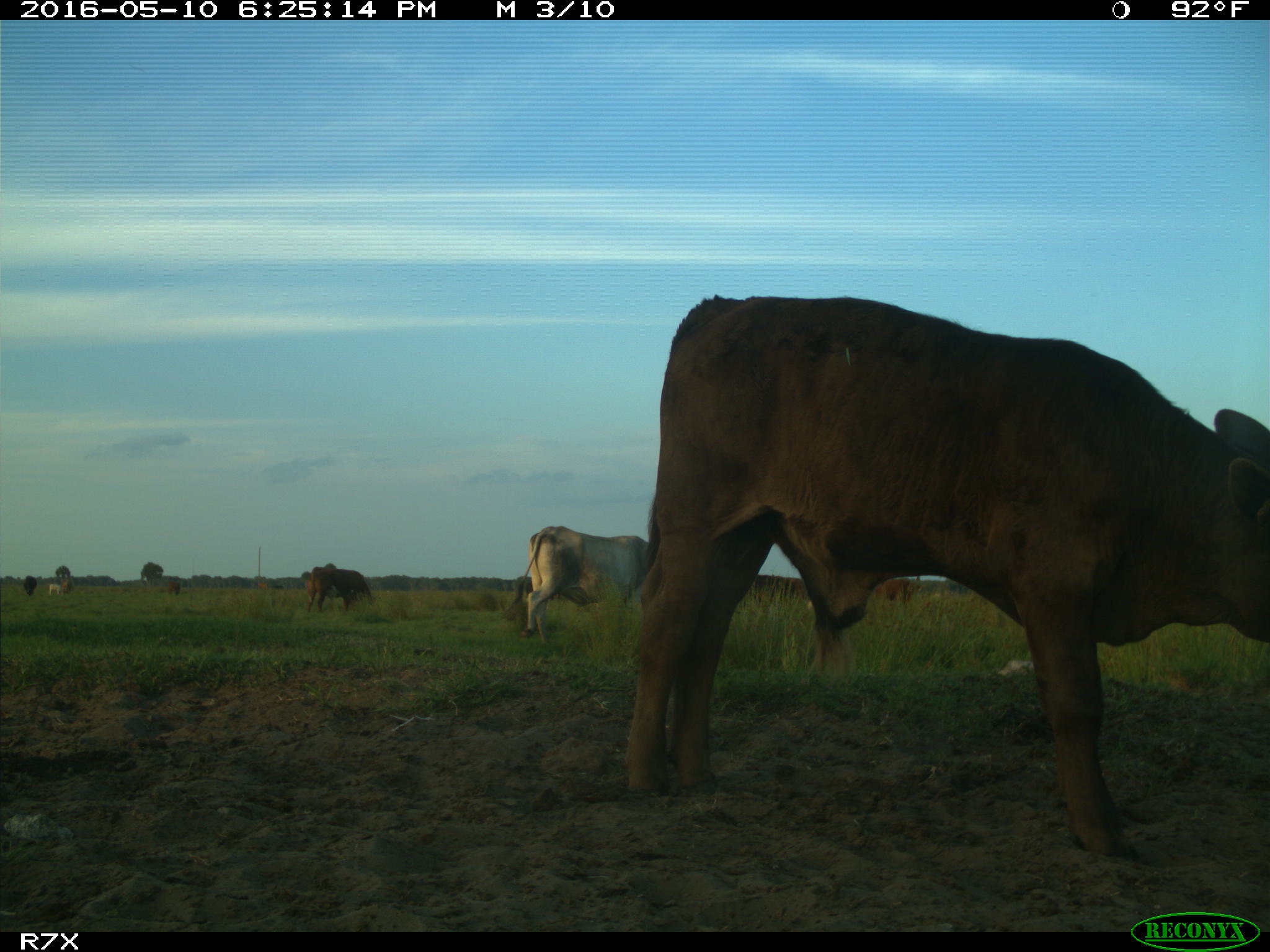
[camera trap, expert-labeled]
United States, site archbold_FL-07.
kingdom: Animalia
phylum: Chordata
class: Mammalia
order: Artiodactyla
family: Bovidae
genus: Bos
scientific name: Bos taurus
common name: domestic cow